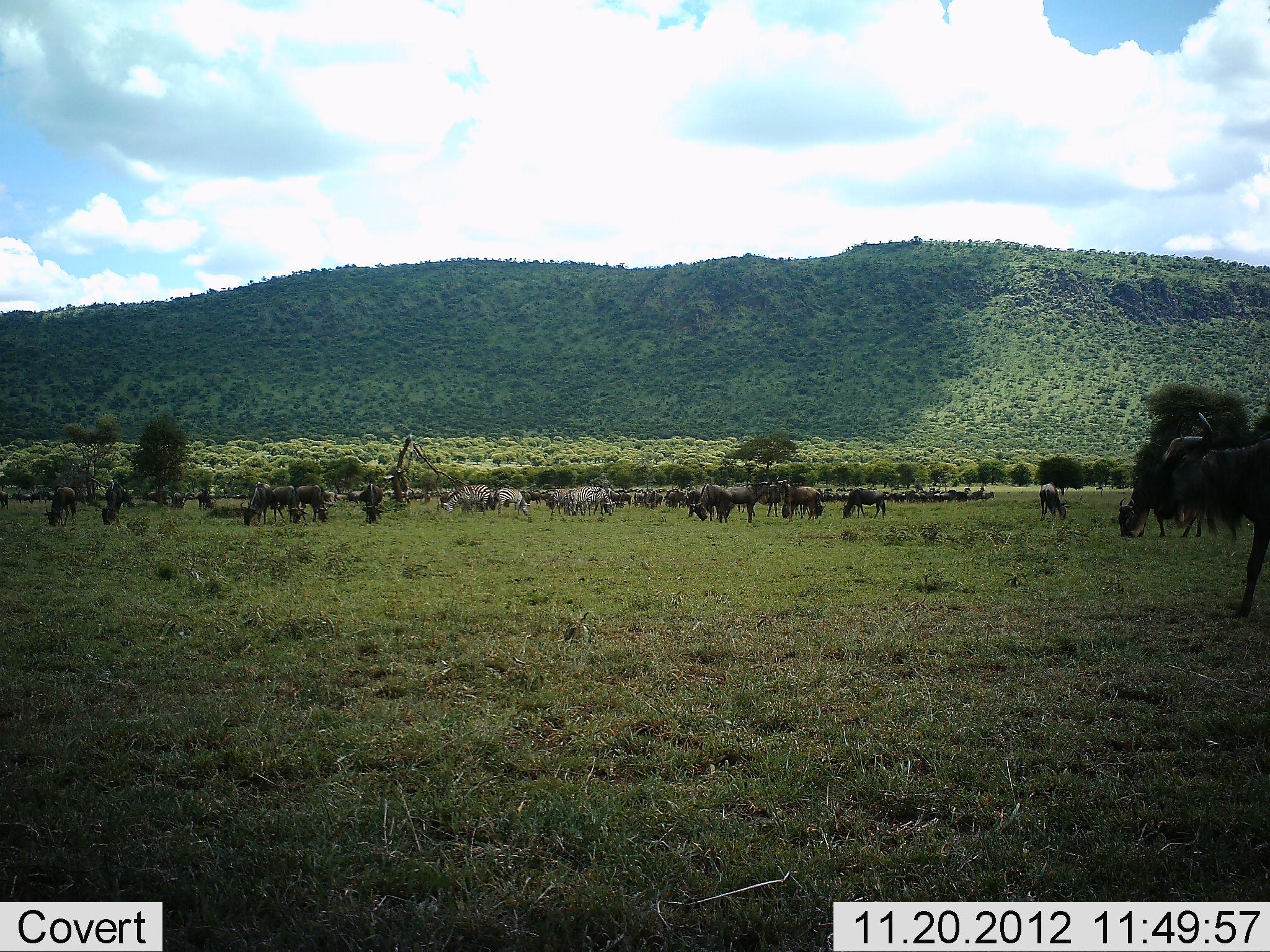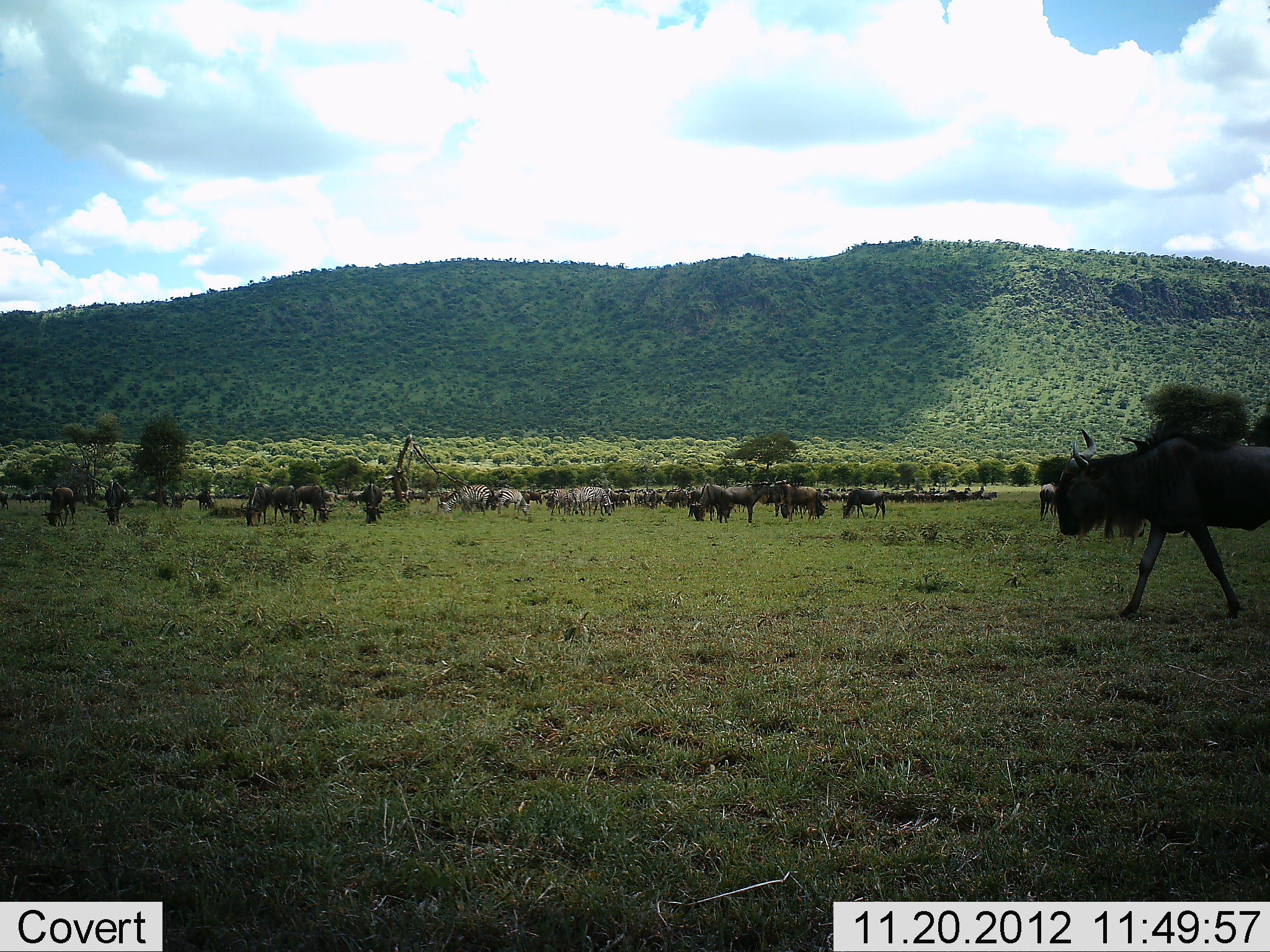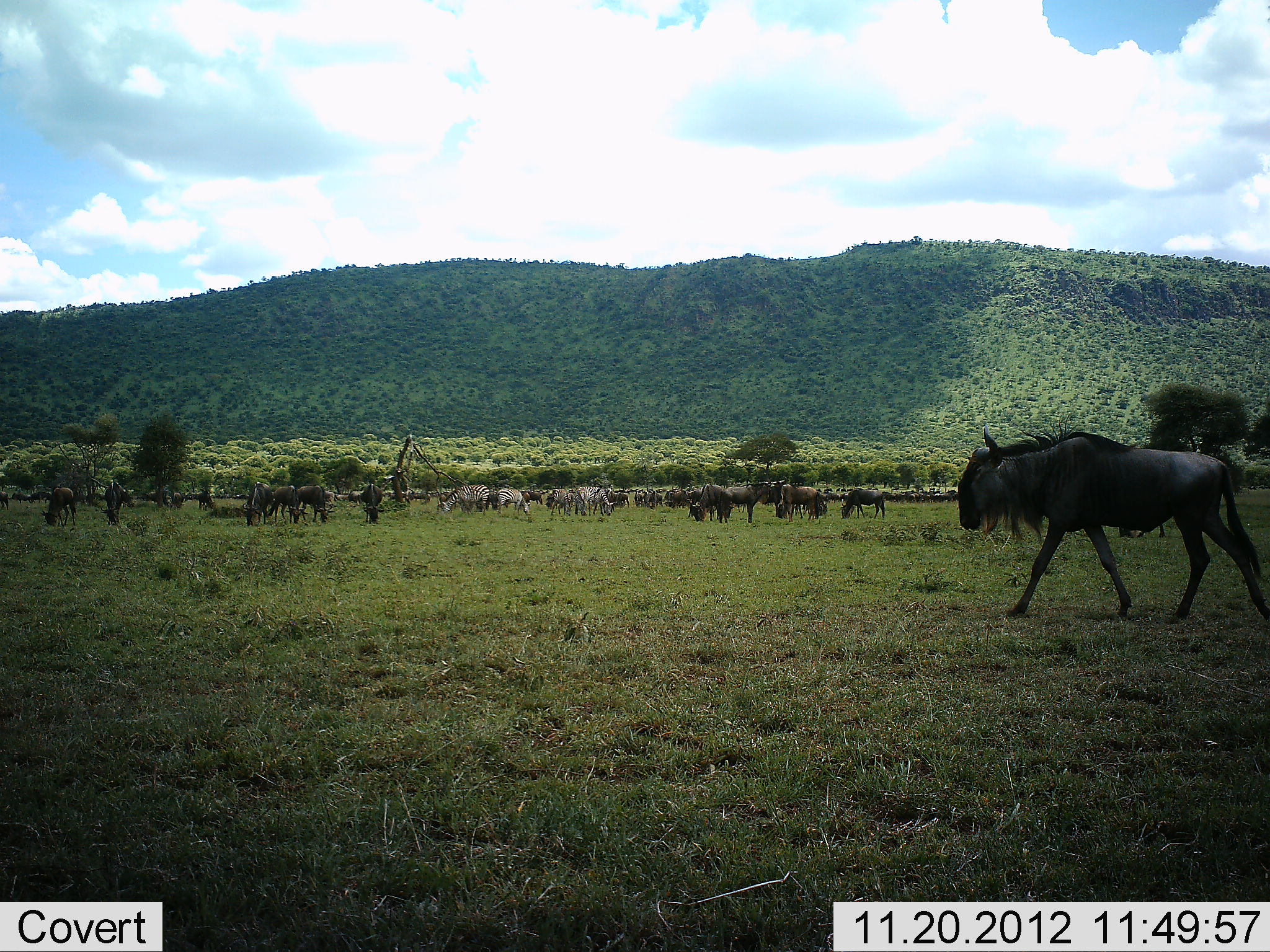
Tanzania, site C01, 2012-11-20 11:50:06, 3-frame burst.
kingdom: Animalia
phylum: Chordata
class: Mammalia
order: Artiodactyla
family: Bovidae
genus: Connochaetes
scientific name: Connochaetes taurinus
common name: blue wildebeest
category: wildebeest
Wildebeest (blue wildebeest) (Connochaetes taurinus), count 11-50. Behavior (volunteer vote fractions): standing 62%, resting 8%, moving 67%, interacting 4%. Young present (vote fraction): 0%. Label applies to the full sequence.